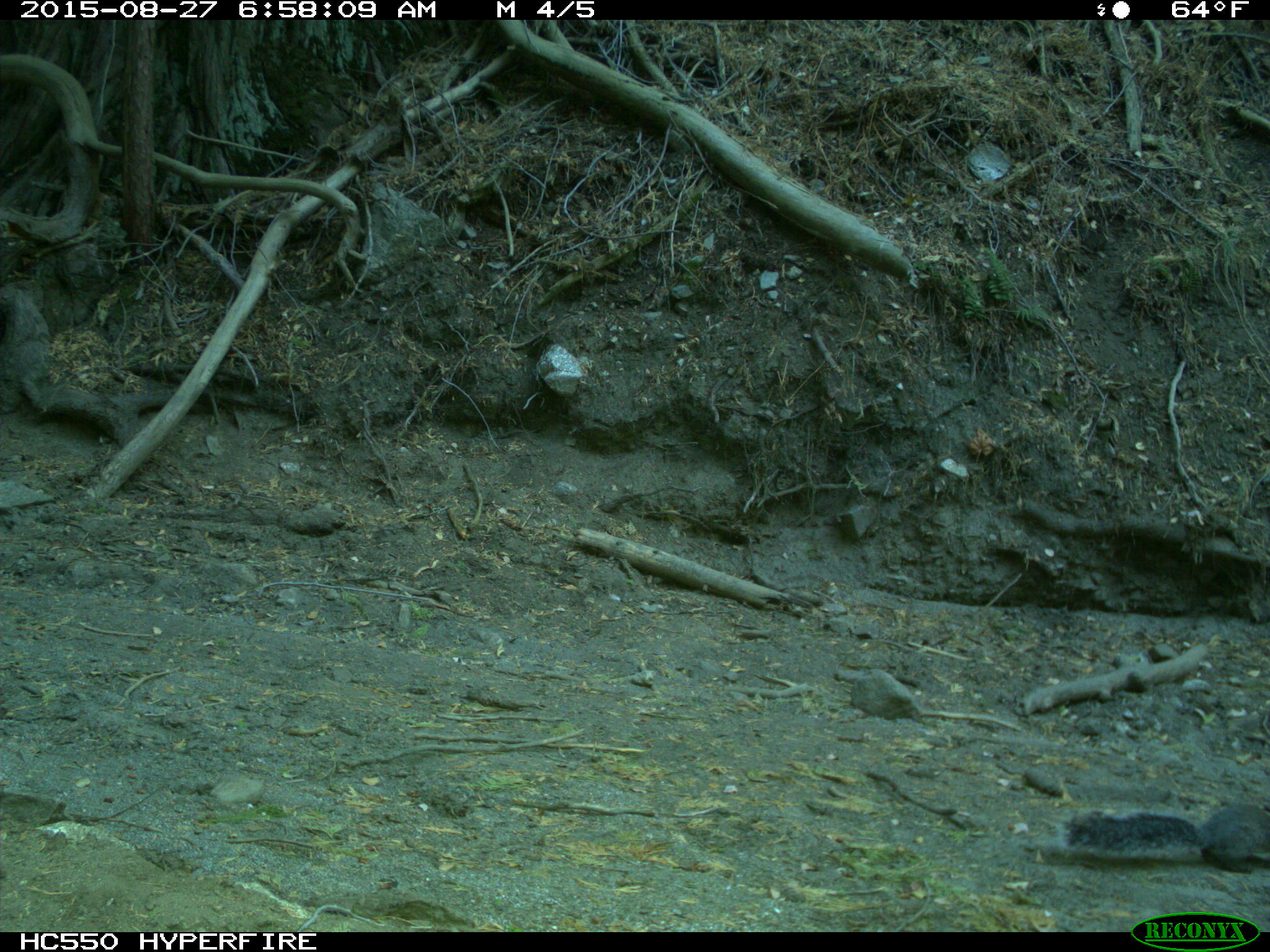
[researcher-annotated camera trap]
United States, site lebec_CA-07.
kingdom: Animalia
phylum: Chordata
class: Mammalia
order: Rodentia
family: Sciuridae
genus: Sciurus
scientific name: Sciurus carolinensis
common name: eastern gray squirrel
Sciurus carolinensis (eastern gray squirrel).